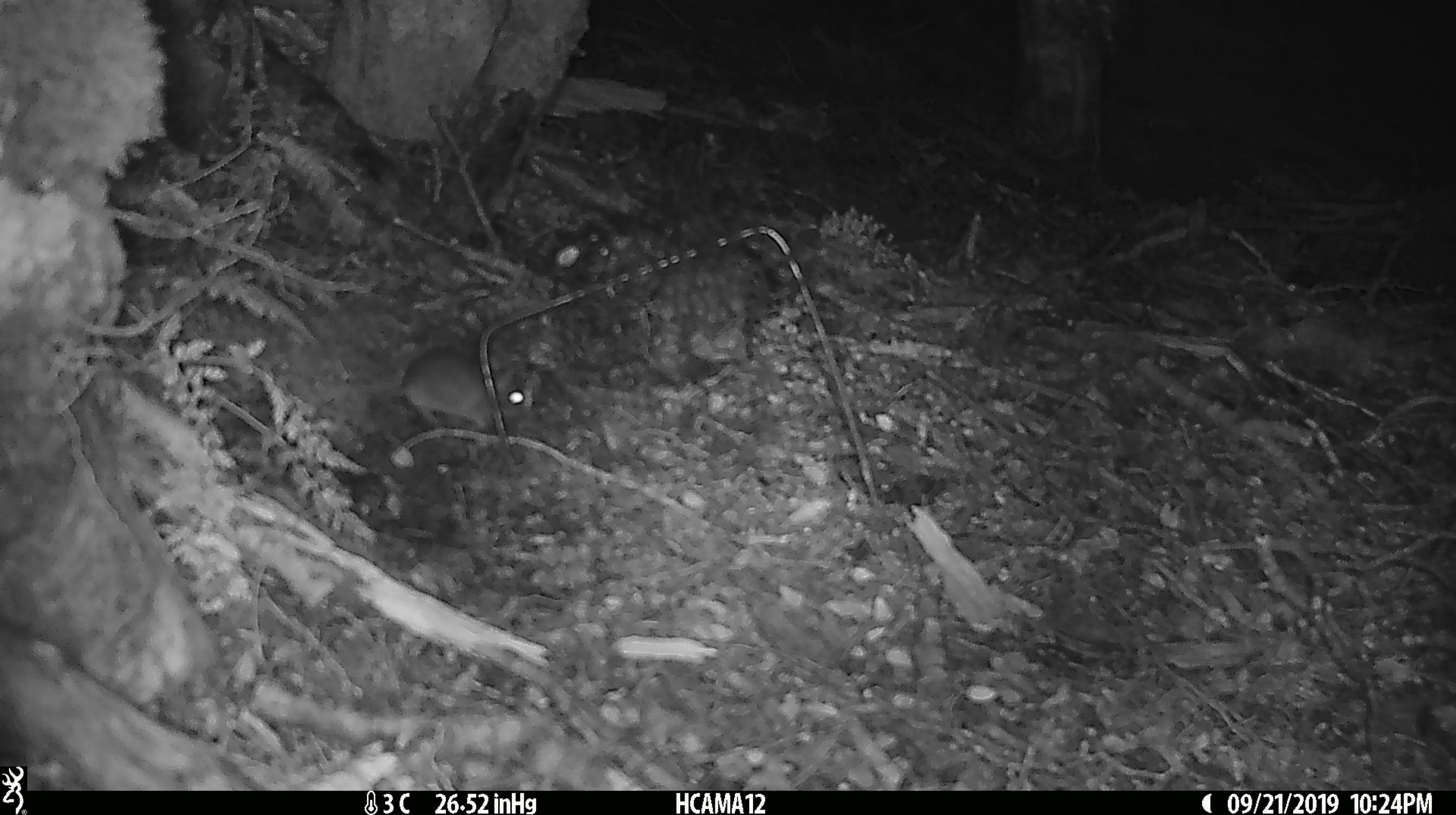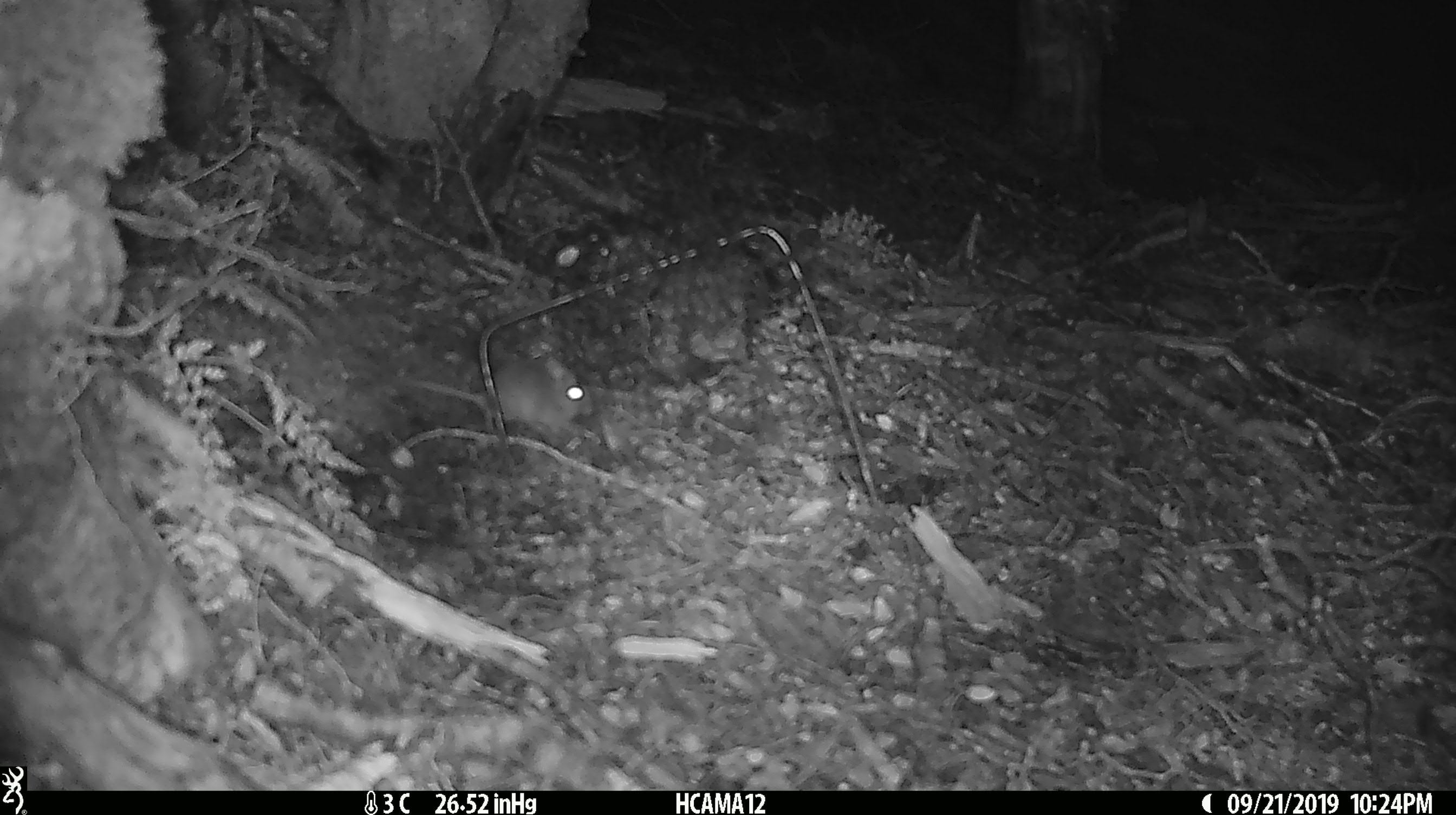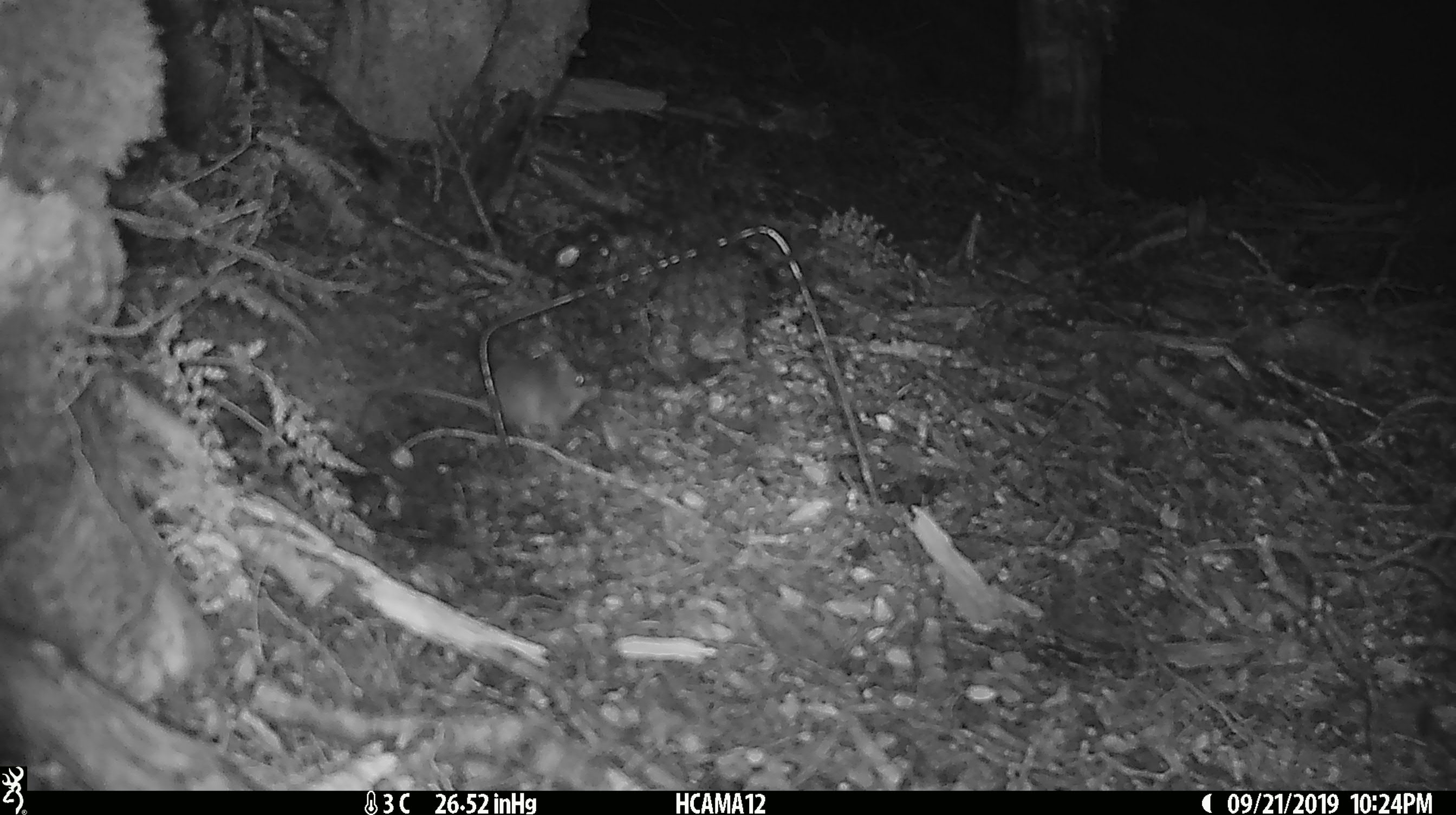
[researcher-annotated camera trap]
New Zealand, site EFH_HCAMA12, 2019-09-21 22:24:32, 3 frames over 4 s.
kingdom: Animalia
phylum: Chordata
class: Mammalia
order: Rodentia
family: Muridae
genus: Mus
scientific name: Mus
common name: mouse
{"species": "mouse (Mus)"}